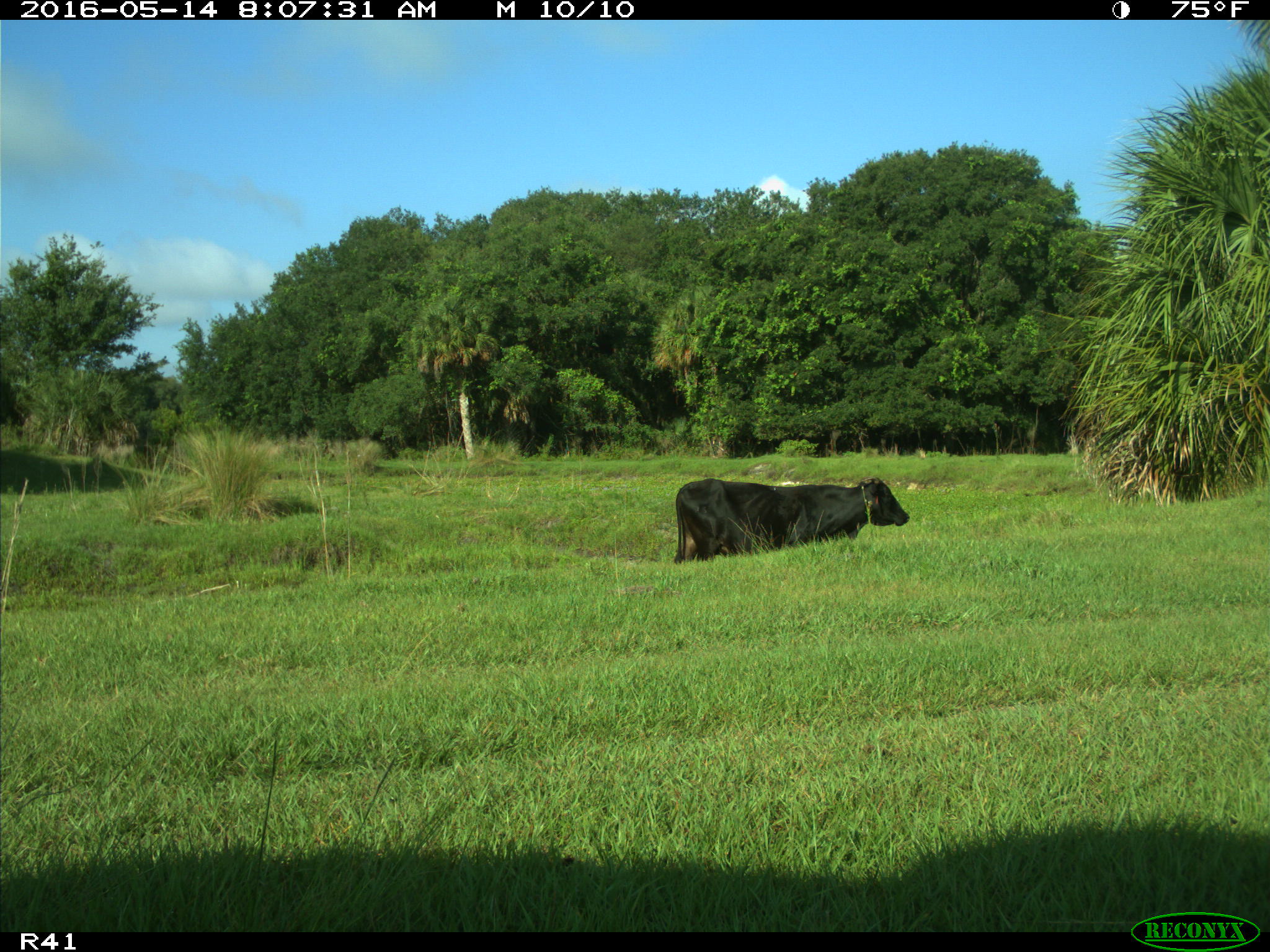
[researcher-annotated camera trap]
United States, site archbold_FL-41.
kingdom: Animalia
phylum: Chordata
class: Mammalia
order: Artiodactyla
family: Bovidae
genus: Bos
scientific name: Bos taurus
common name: domestic cow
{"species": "Bos taurus (domestic cow)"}